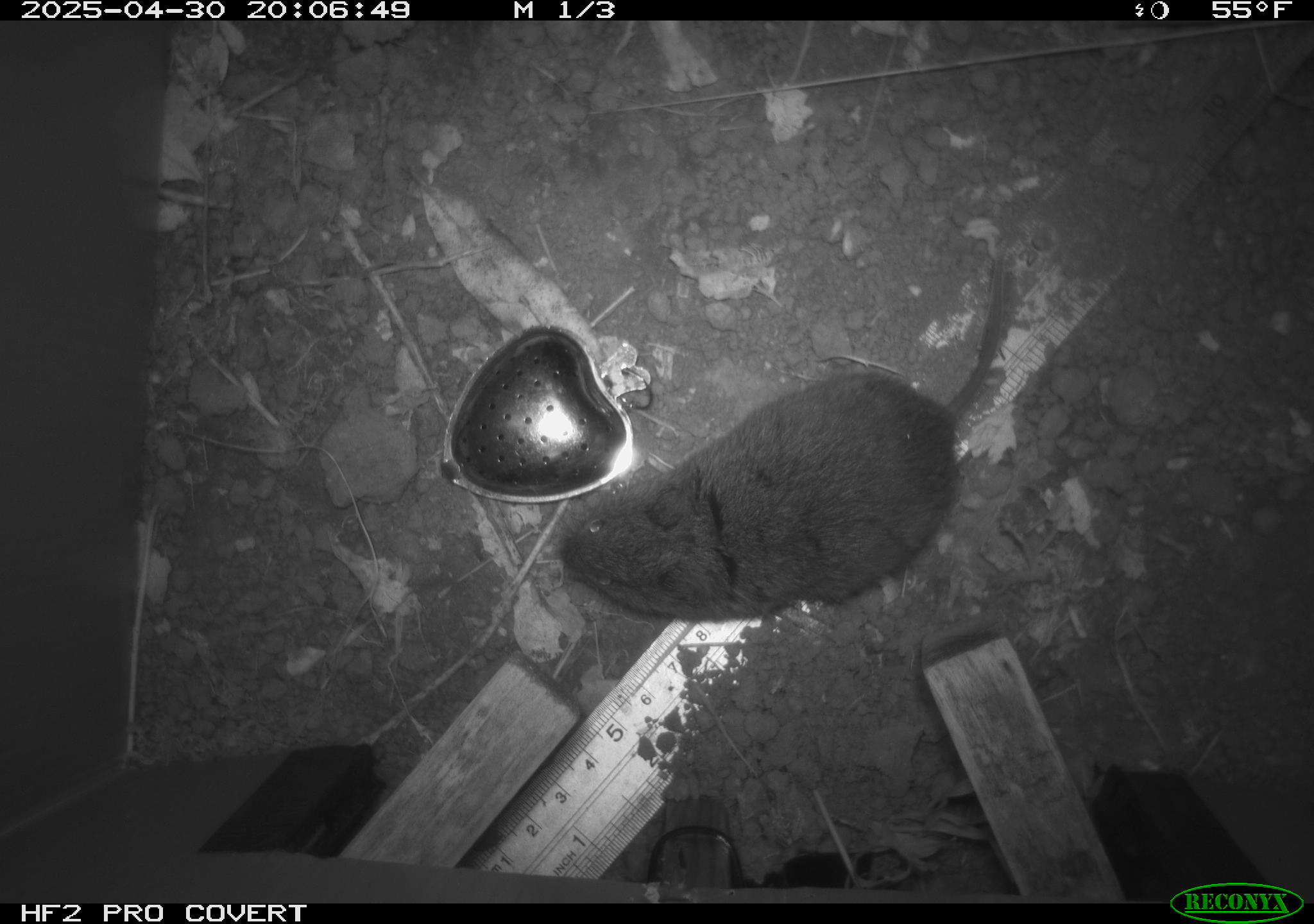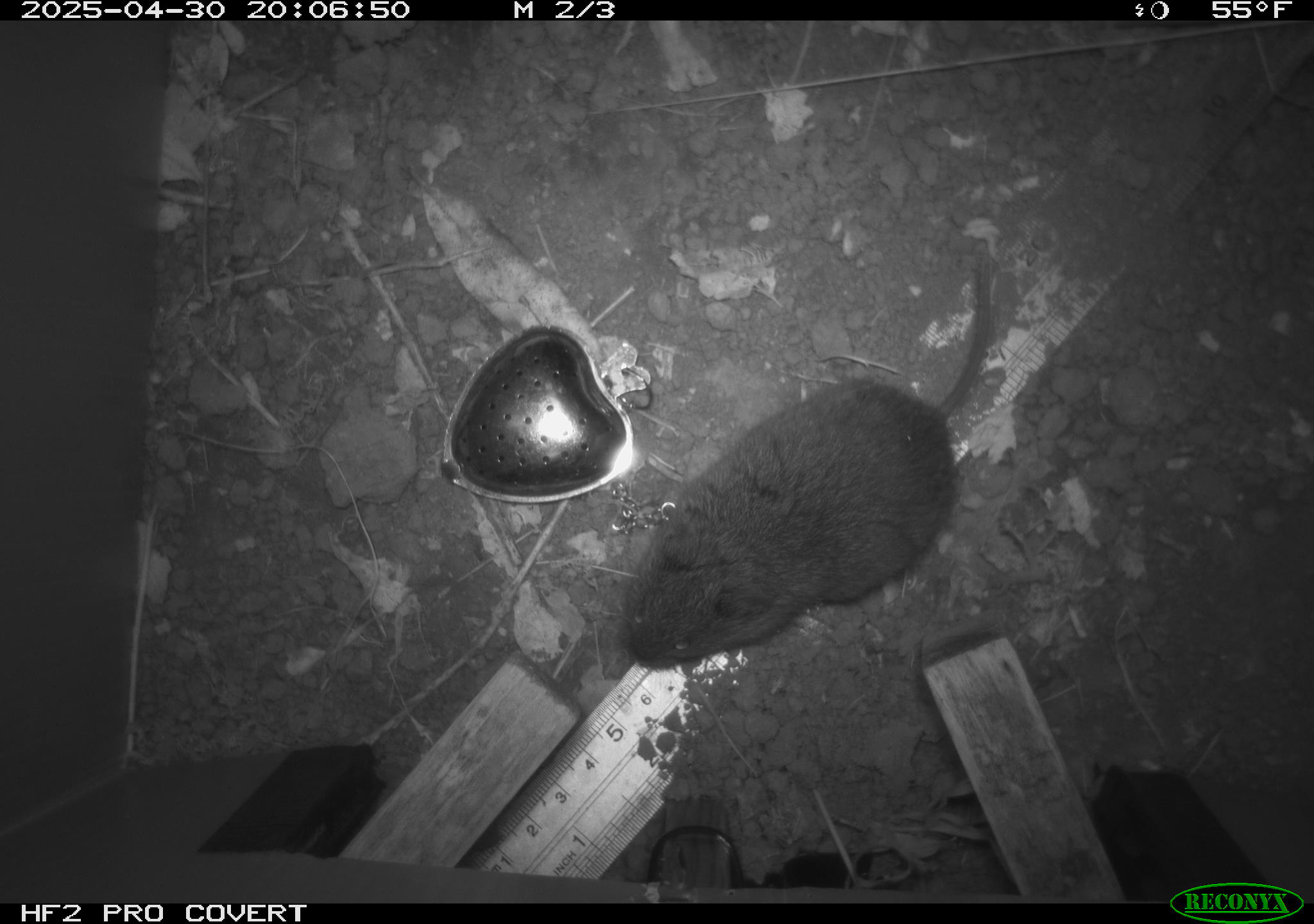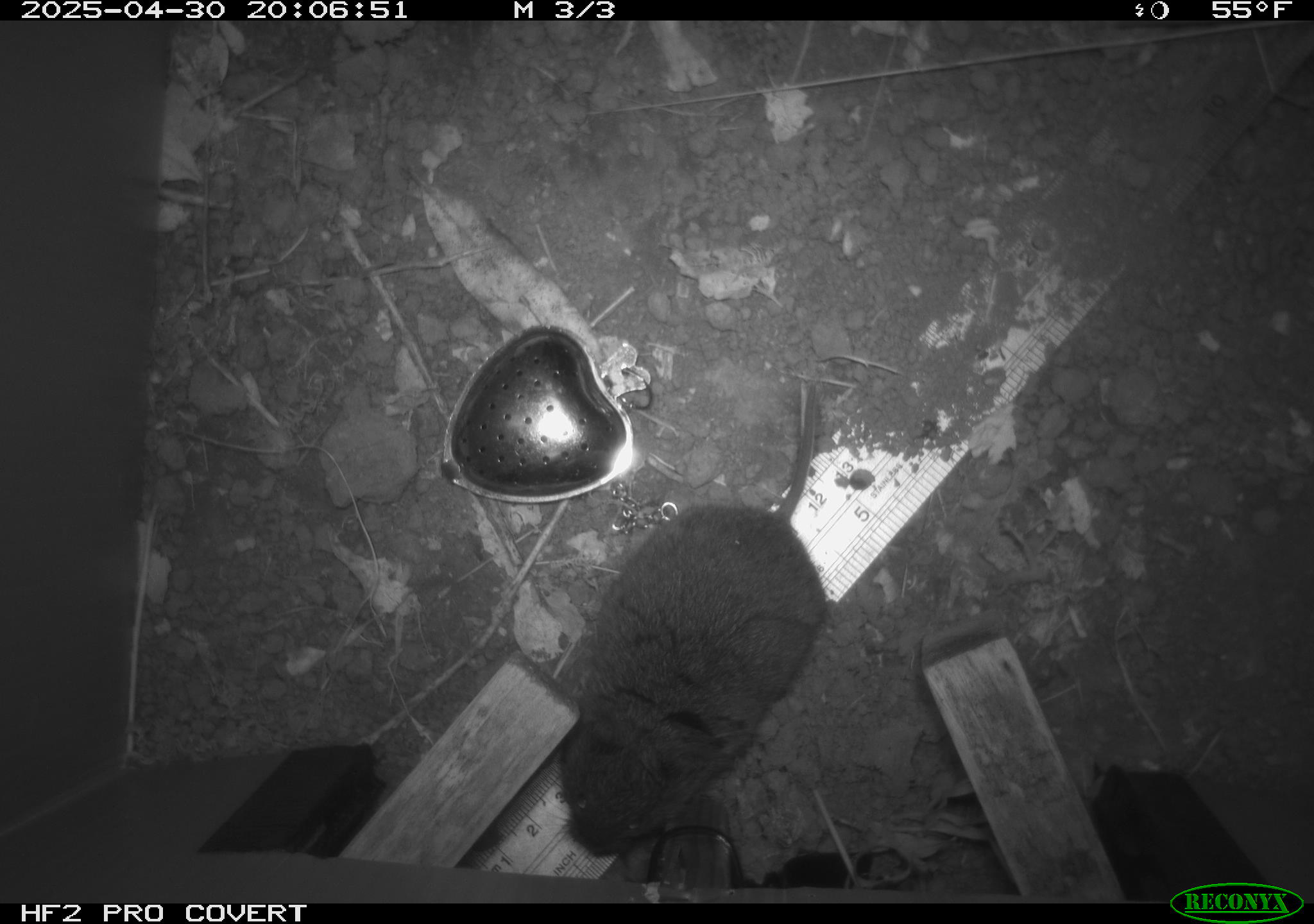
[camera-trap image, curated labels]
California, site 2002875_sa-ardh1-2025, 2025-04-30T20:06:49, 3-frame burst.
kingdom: Animalia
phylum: Chordata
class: Mammalia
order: Rodentia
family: Cricetidae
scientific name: Arvicolinae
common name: voles, lemmings, and muskrats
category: arvicolinae subfamily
Arvicolinae subfamily (voles, lemmings, and muskrats) (Arvicolinae).